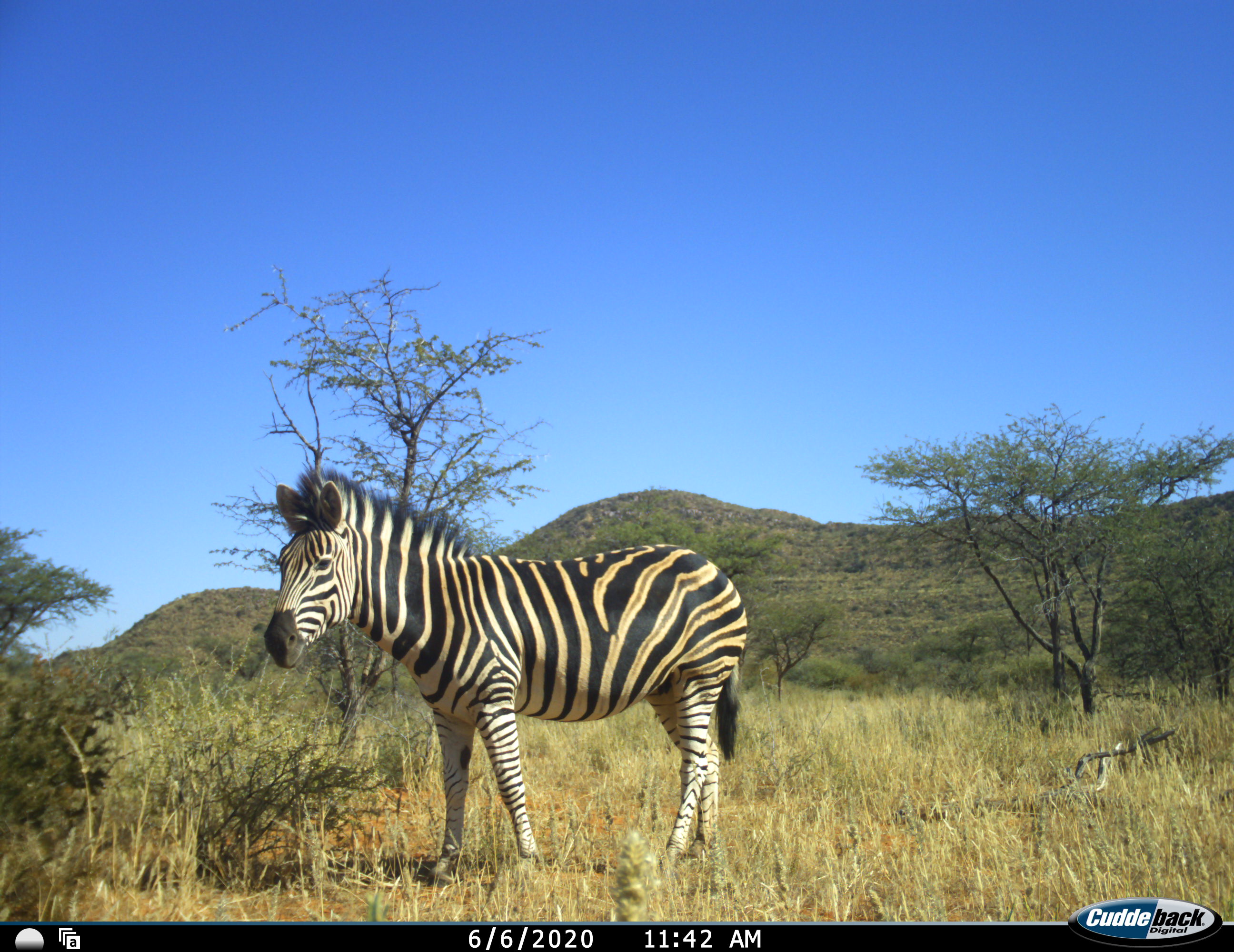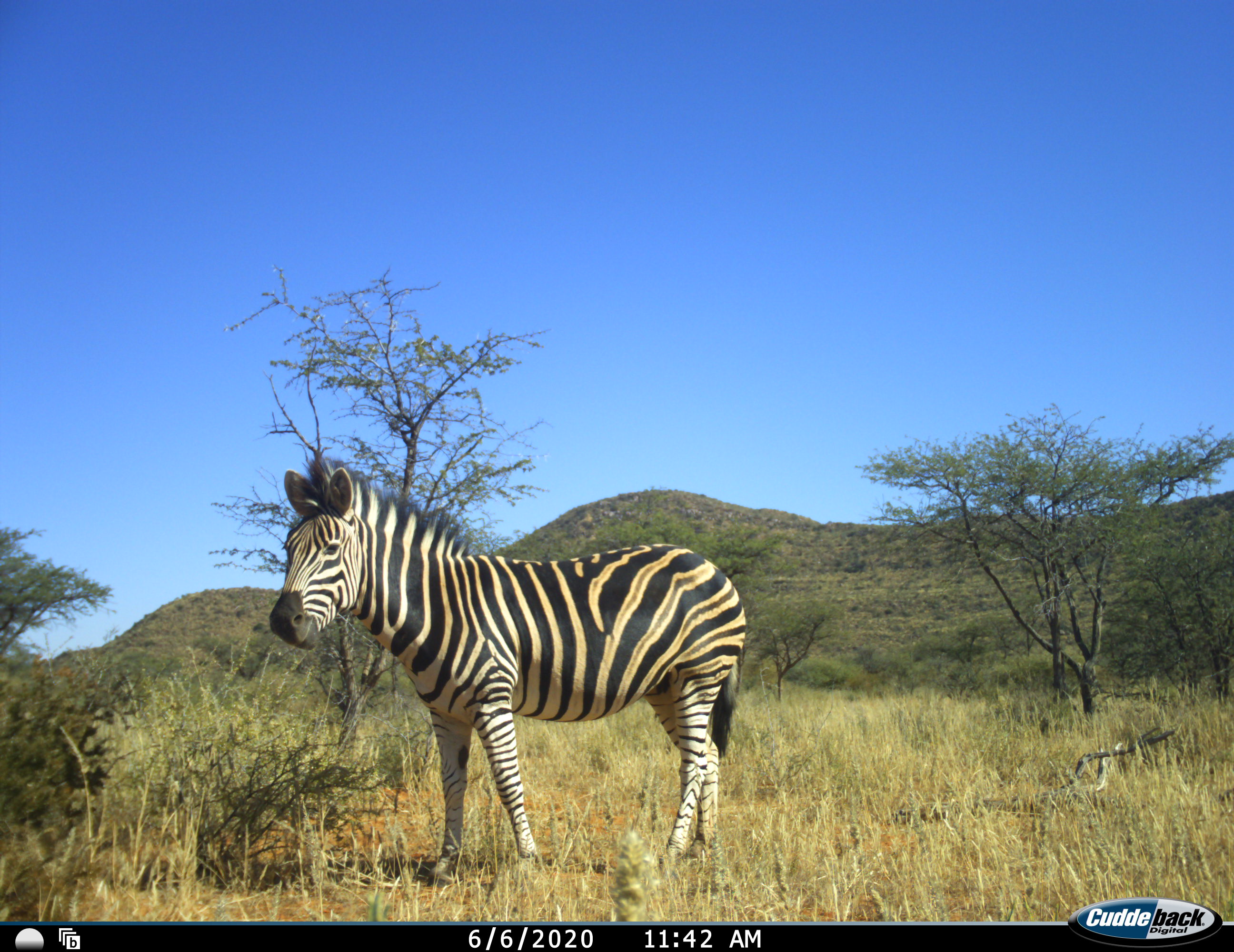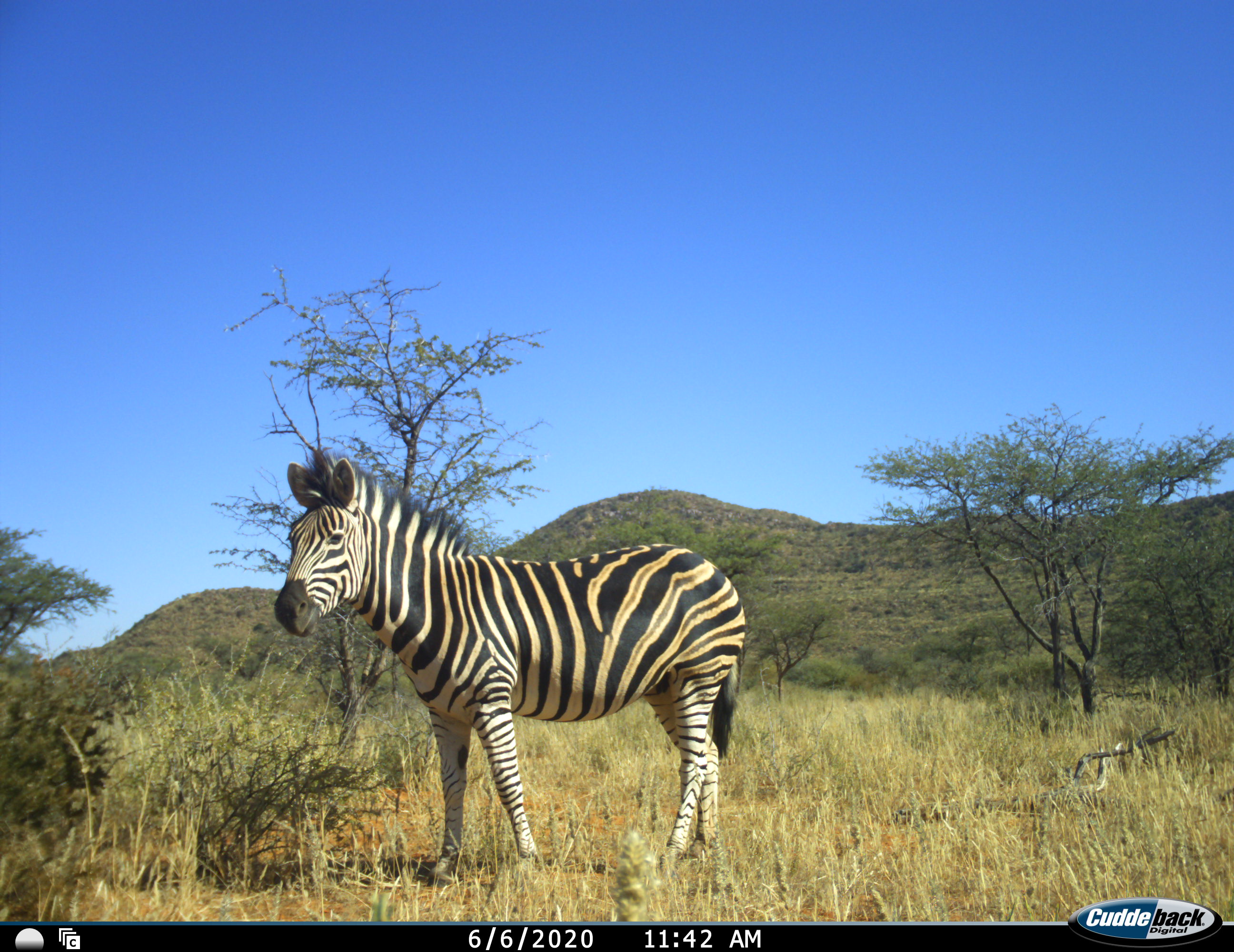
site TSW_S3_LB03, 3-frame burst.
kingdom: Animalia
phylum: Chordata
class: Mammalia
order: Perissodactyla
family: Equidae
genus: Equus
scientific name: Equus quagga burchellii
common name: burchell's zebra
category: zebraburchells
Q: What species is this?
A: Zebraburchells (burchell's zebra) (Equus quagga burchellii).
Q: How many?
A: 1.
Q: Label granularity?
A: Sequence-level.